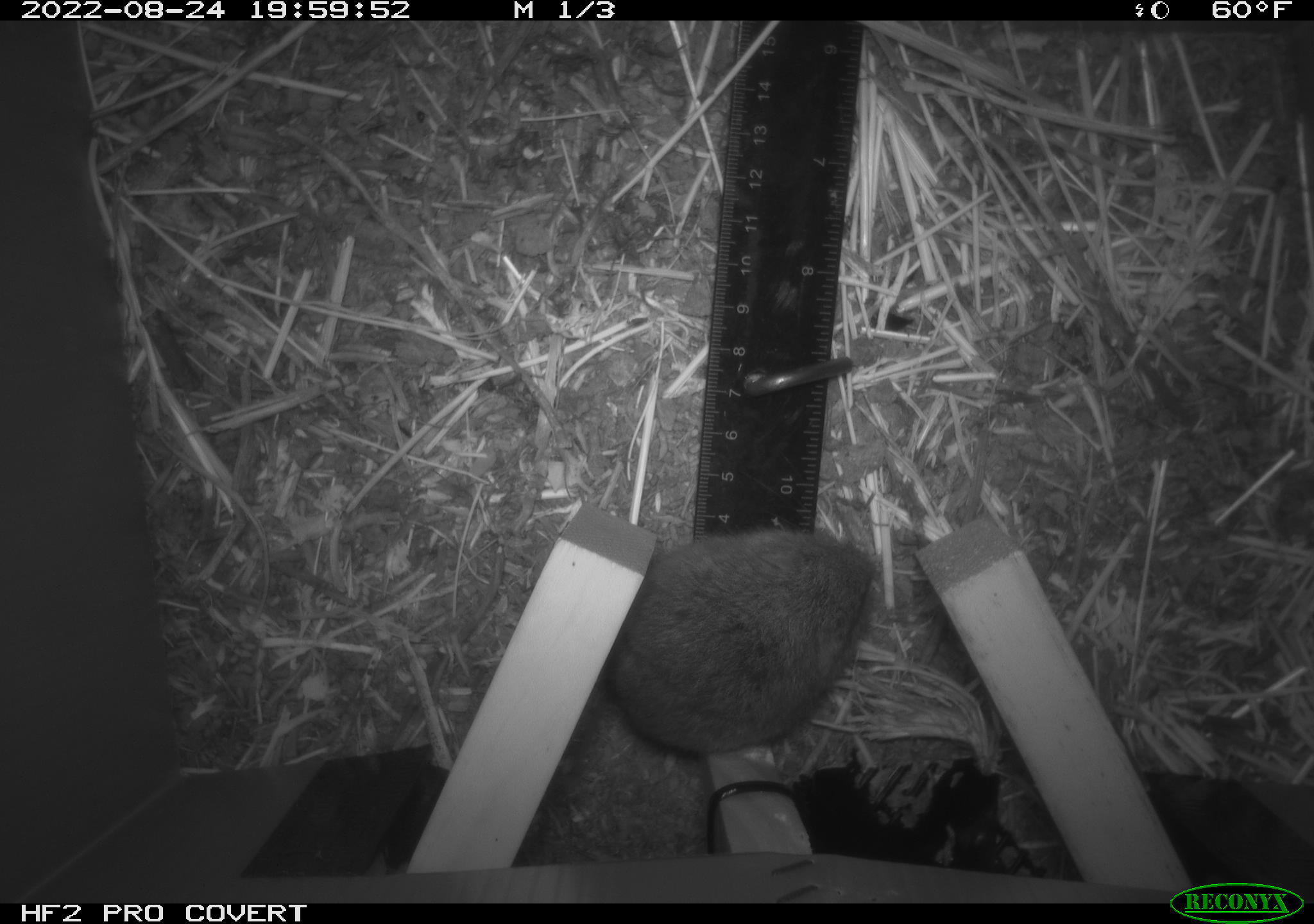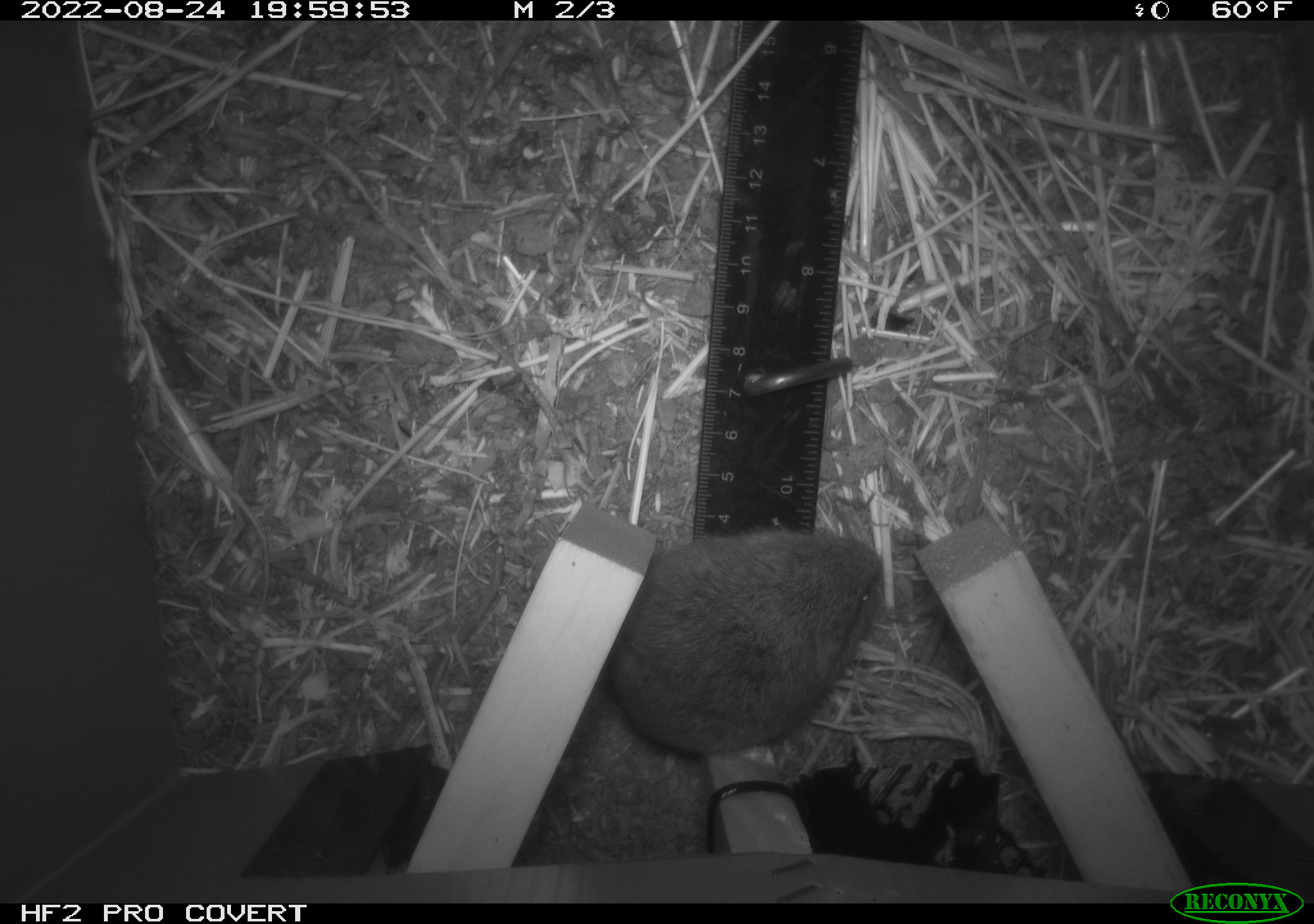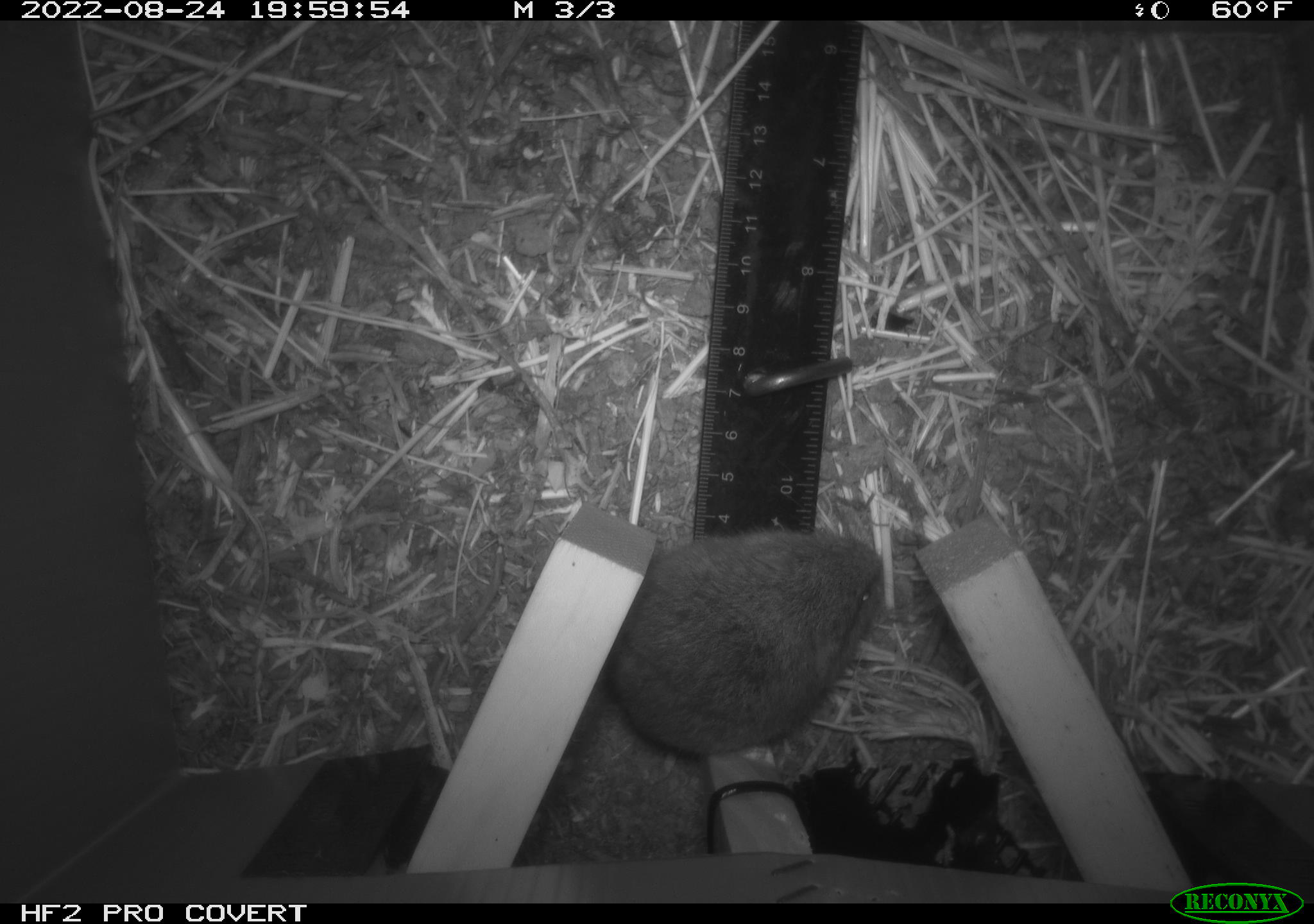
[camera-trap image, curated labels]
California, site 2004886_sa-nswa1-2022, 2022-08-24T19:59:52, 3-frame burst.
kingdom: Animalia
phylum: Chordata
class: Mammalia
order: Rodentia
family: Cricetidae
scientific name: Cricetidae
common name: hamsters, voles, lemmings, and allies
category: cricetidae family